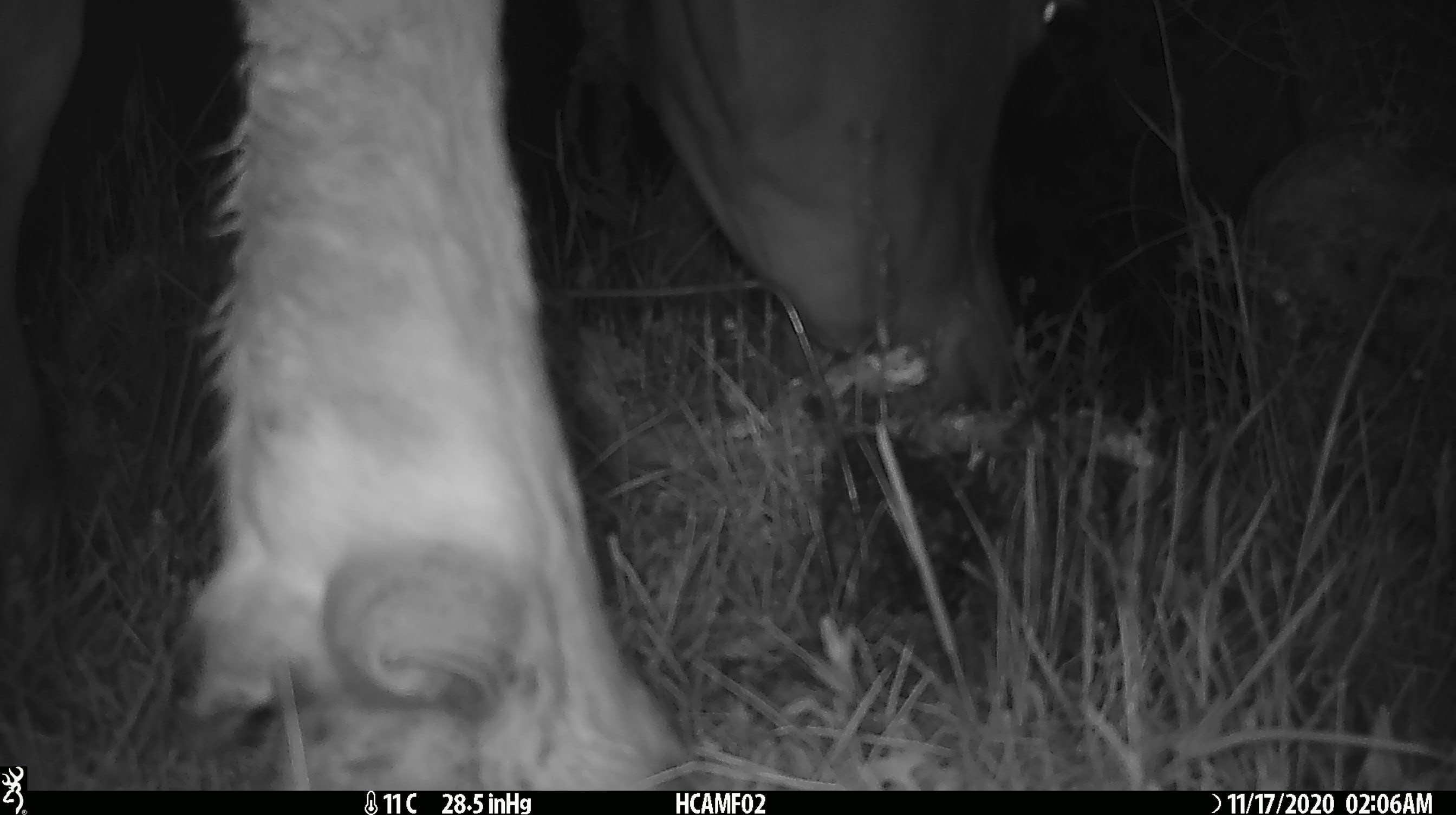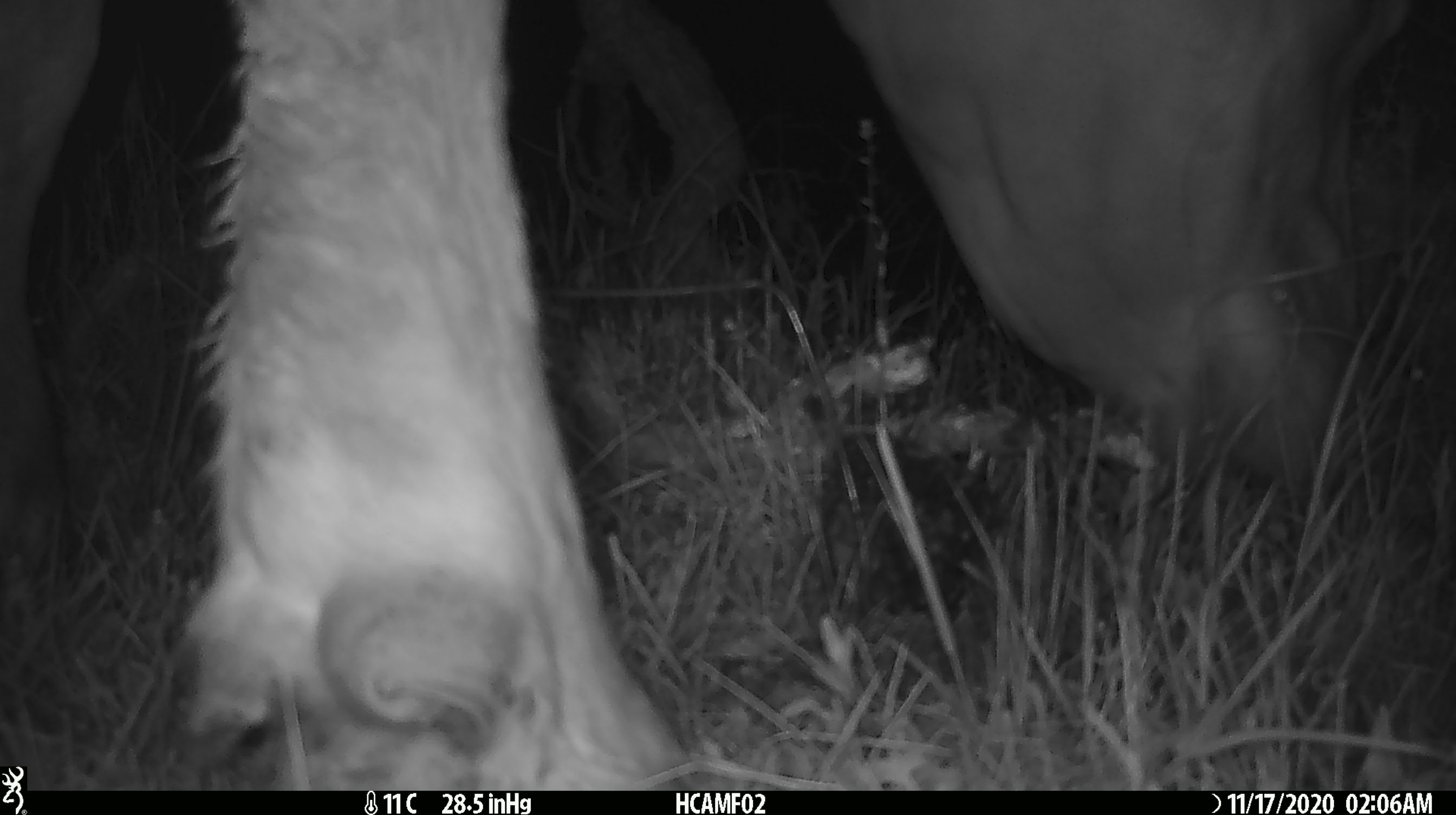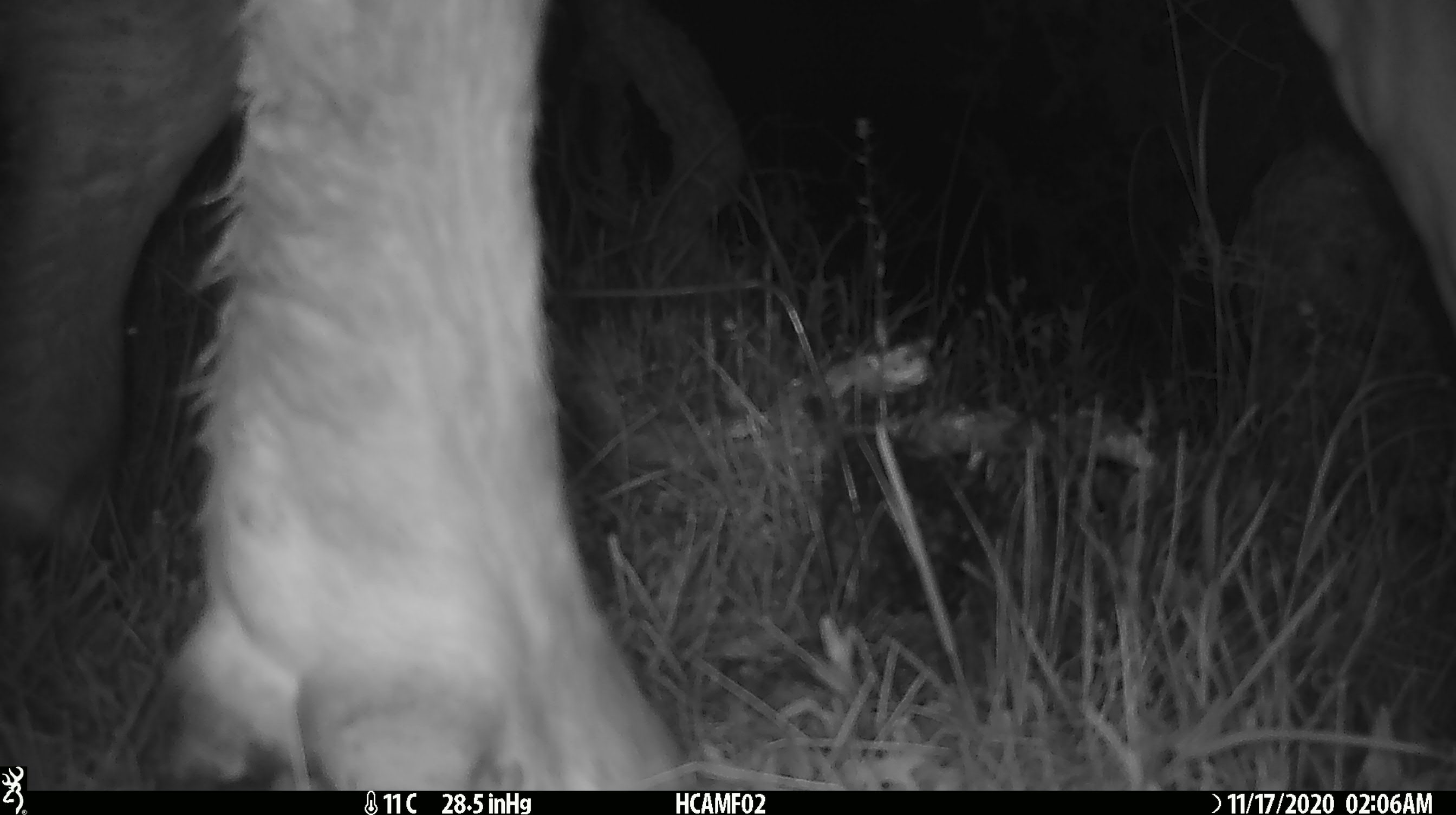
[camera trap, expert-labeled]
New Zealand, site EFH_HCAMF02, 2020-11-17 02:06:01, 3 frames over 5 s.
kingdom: Animalia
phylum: Chordata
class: Mammalia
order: Artiodactyla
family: Bovidae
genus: Bos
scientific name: Bos taurus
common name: domestic cow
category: cow